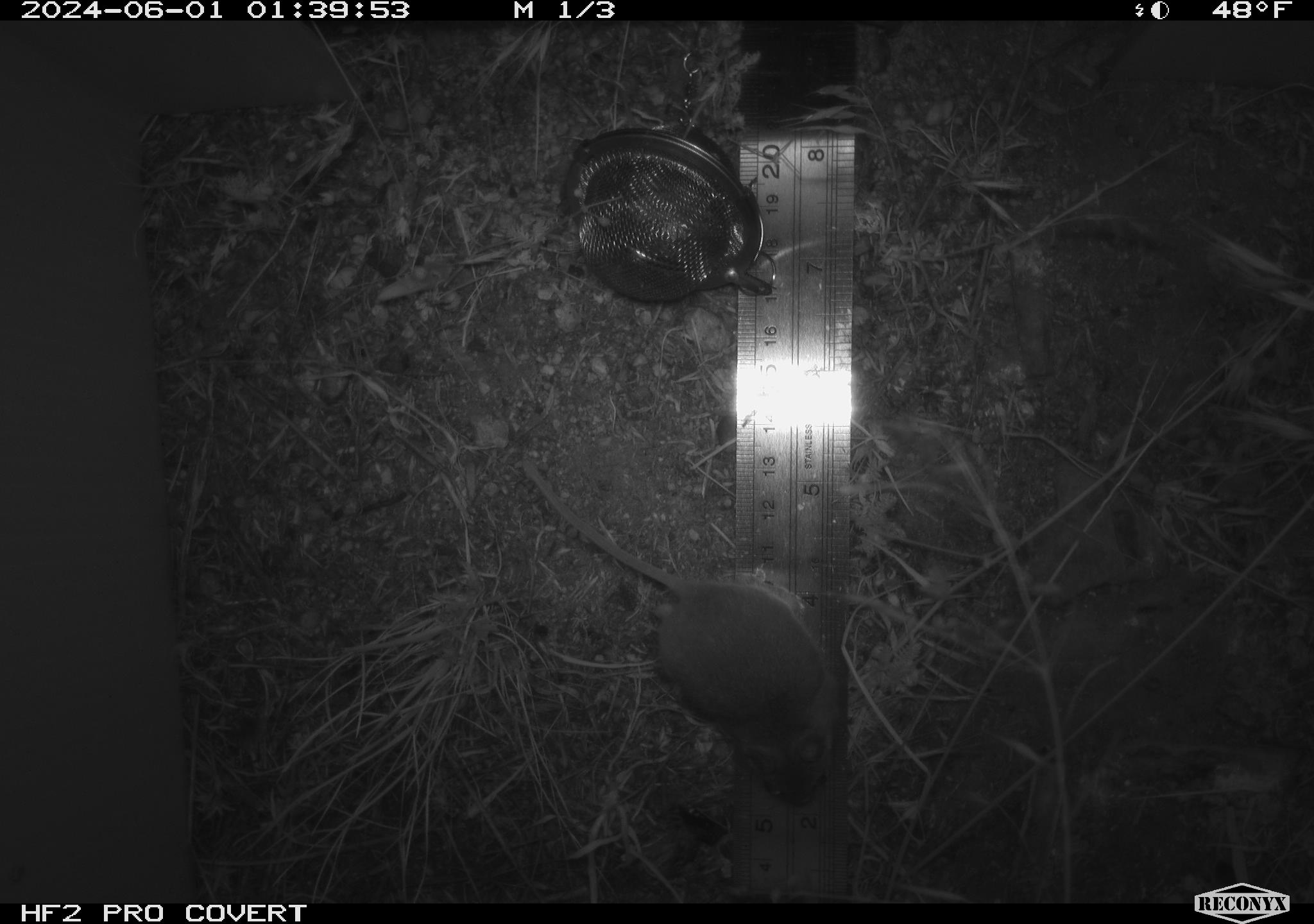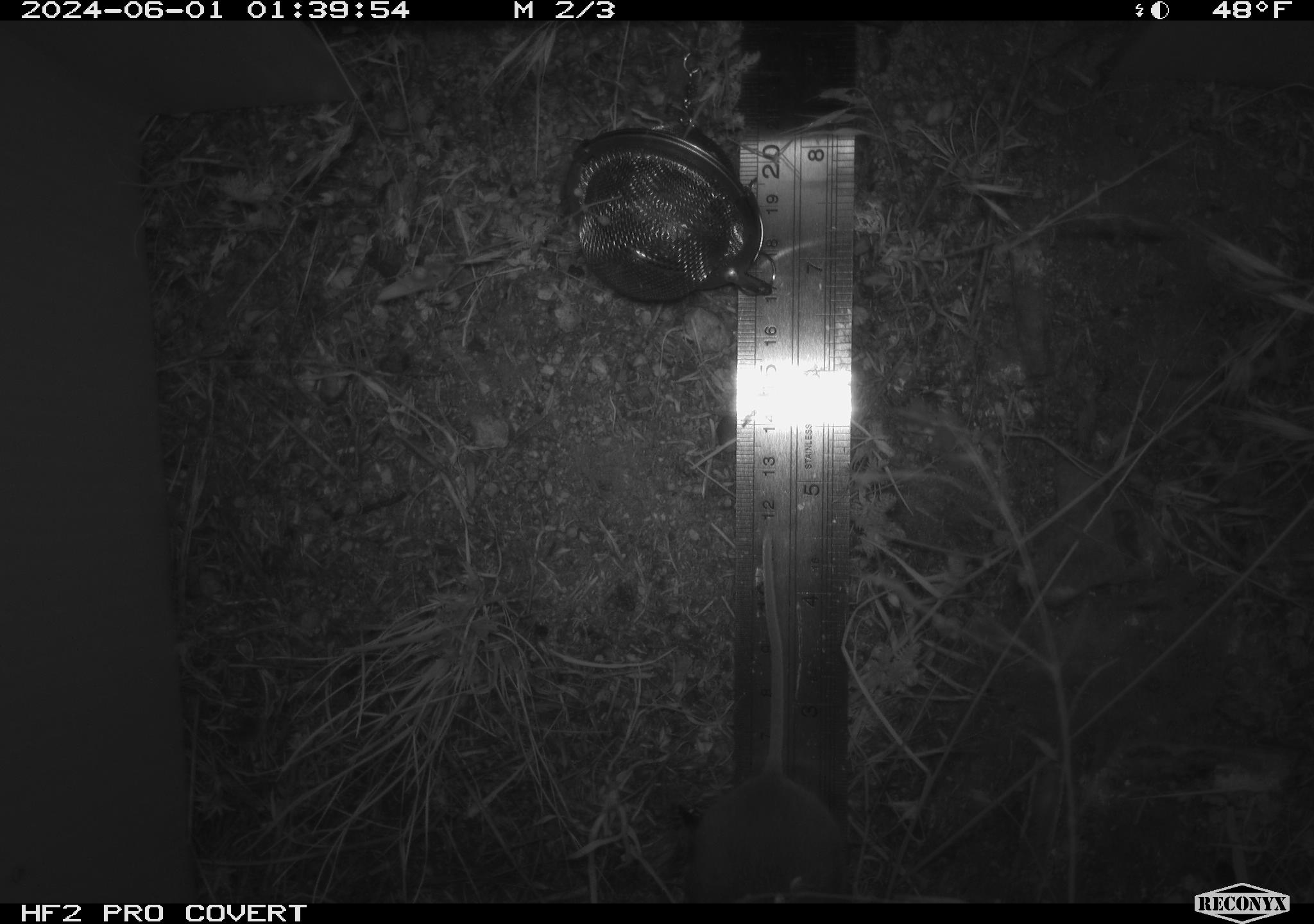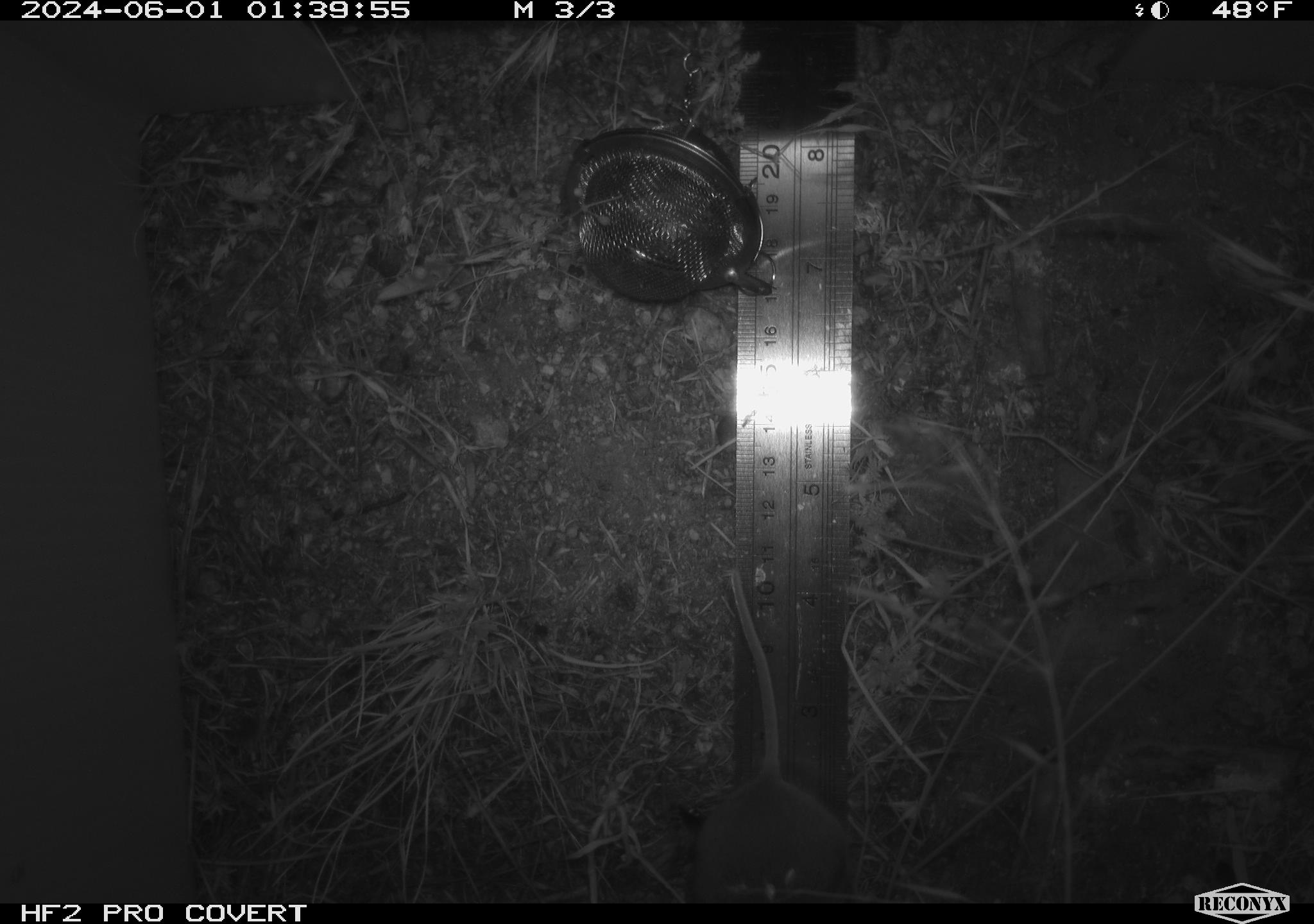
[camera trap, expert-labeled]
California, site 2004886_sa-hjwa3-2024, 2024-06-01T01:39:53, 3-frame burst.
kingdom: Animalia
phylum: Chordata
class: Mammalia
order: Rodentia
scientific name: Rodentia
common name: rodent